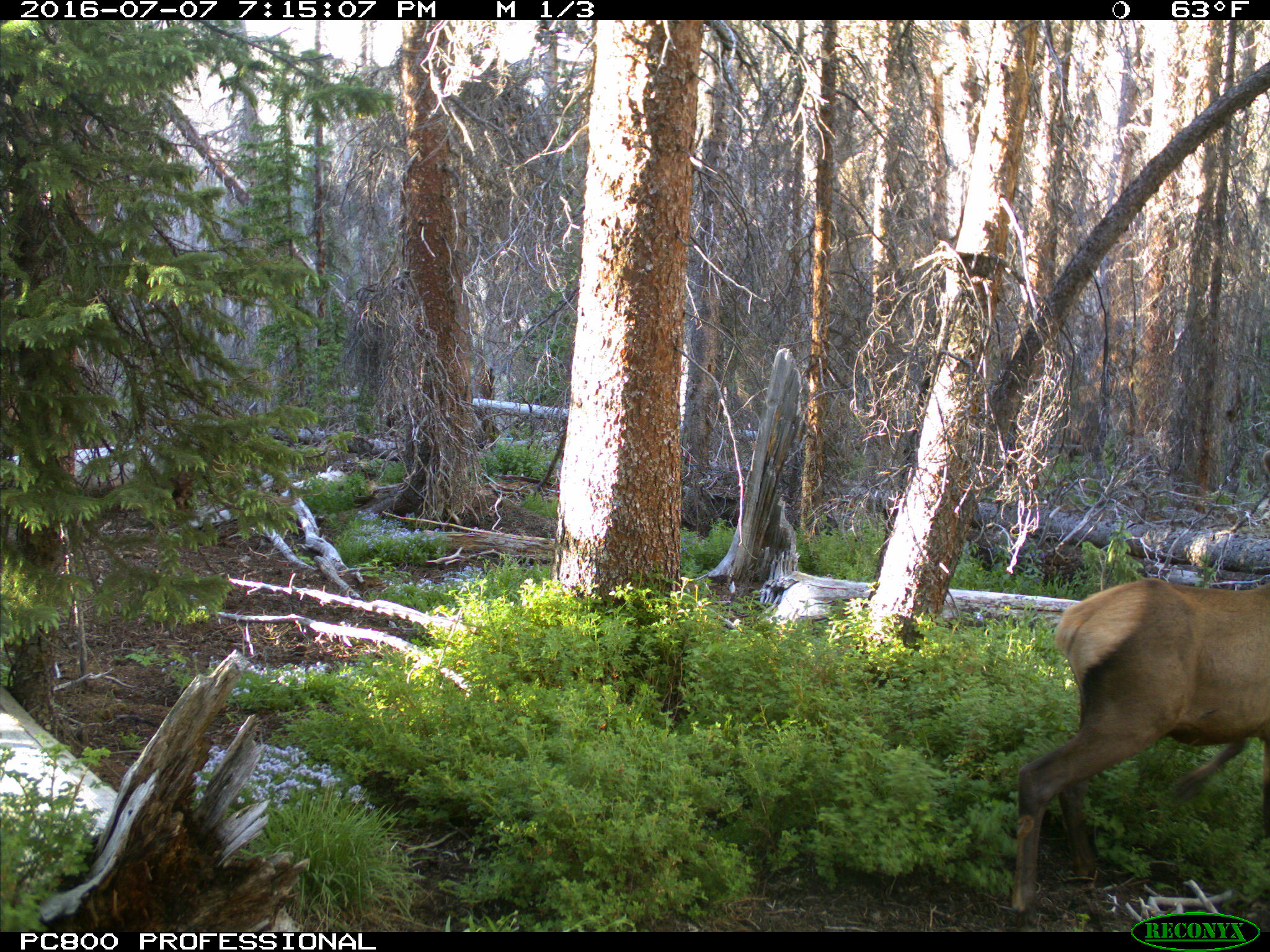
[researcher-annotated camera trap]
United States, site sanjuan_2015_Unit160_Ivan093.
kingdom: Animalia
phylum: Chordata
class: Mammalia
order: Artiodactyla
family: Cervidae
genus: Cervus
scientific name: Cervus elaphus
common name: red deer